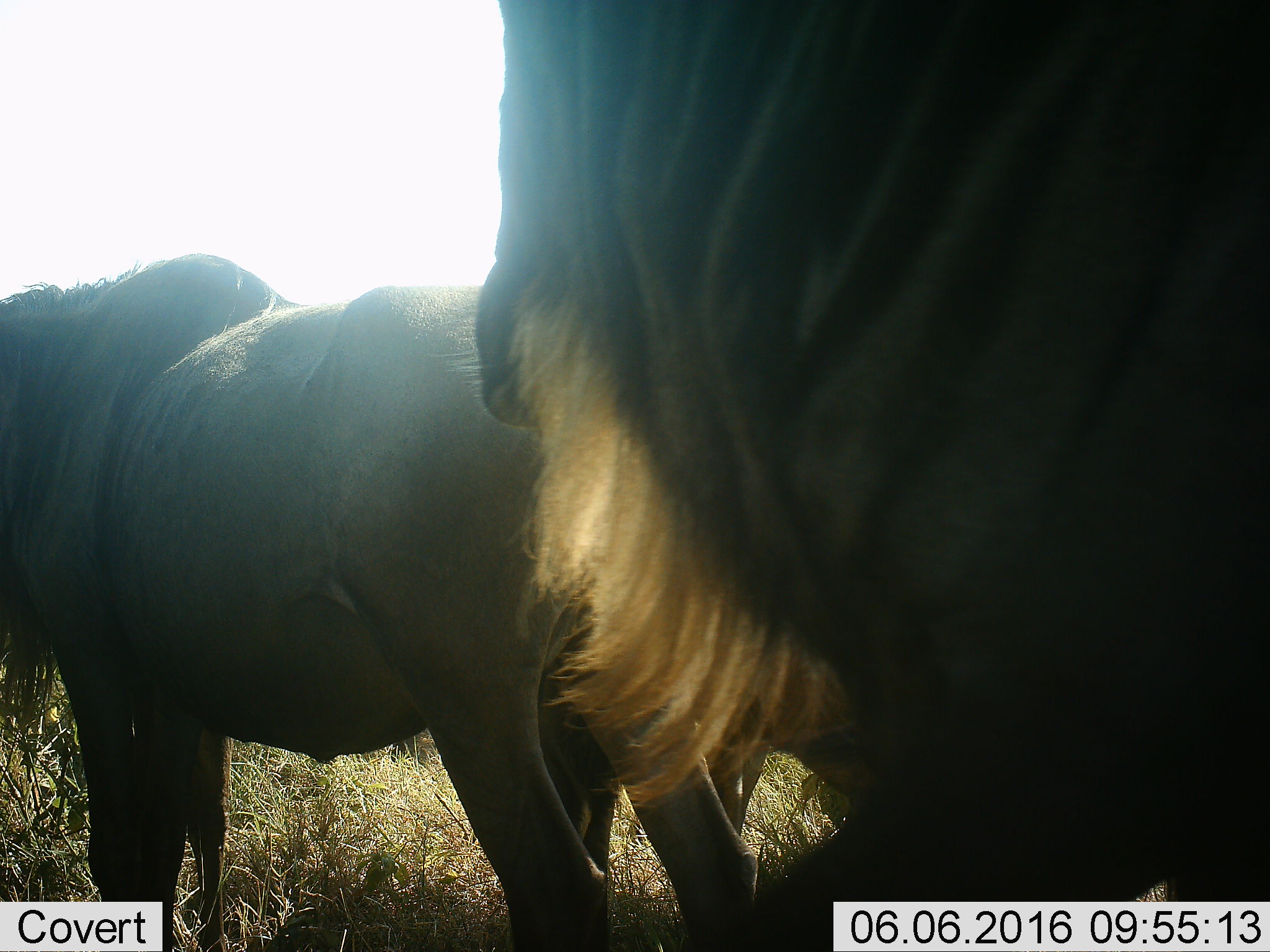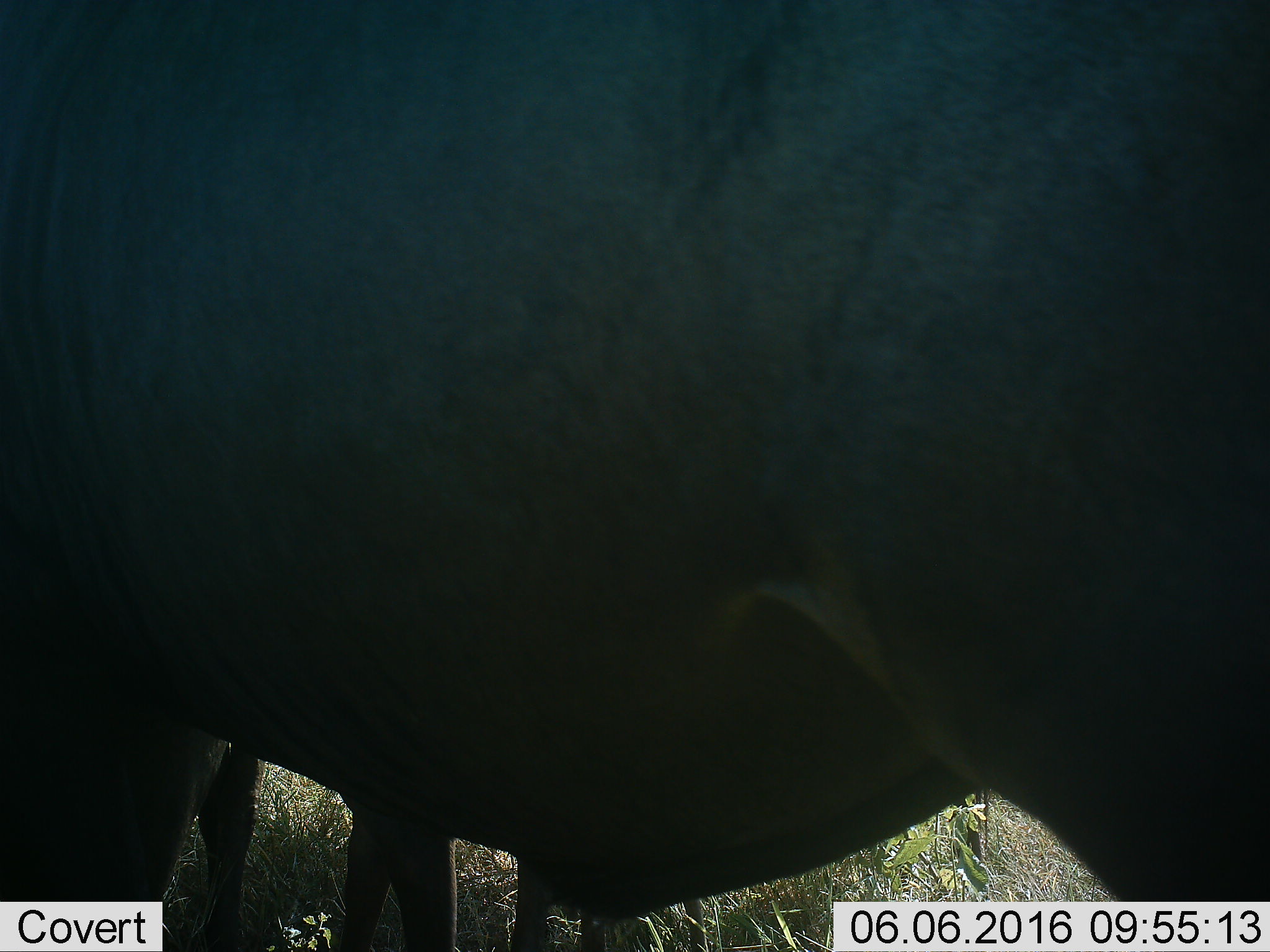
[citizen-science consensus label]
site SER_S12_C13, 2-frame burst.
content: unidentified animal